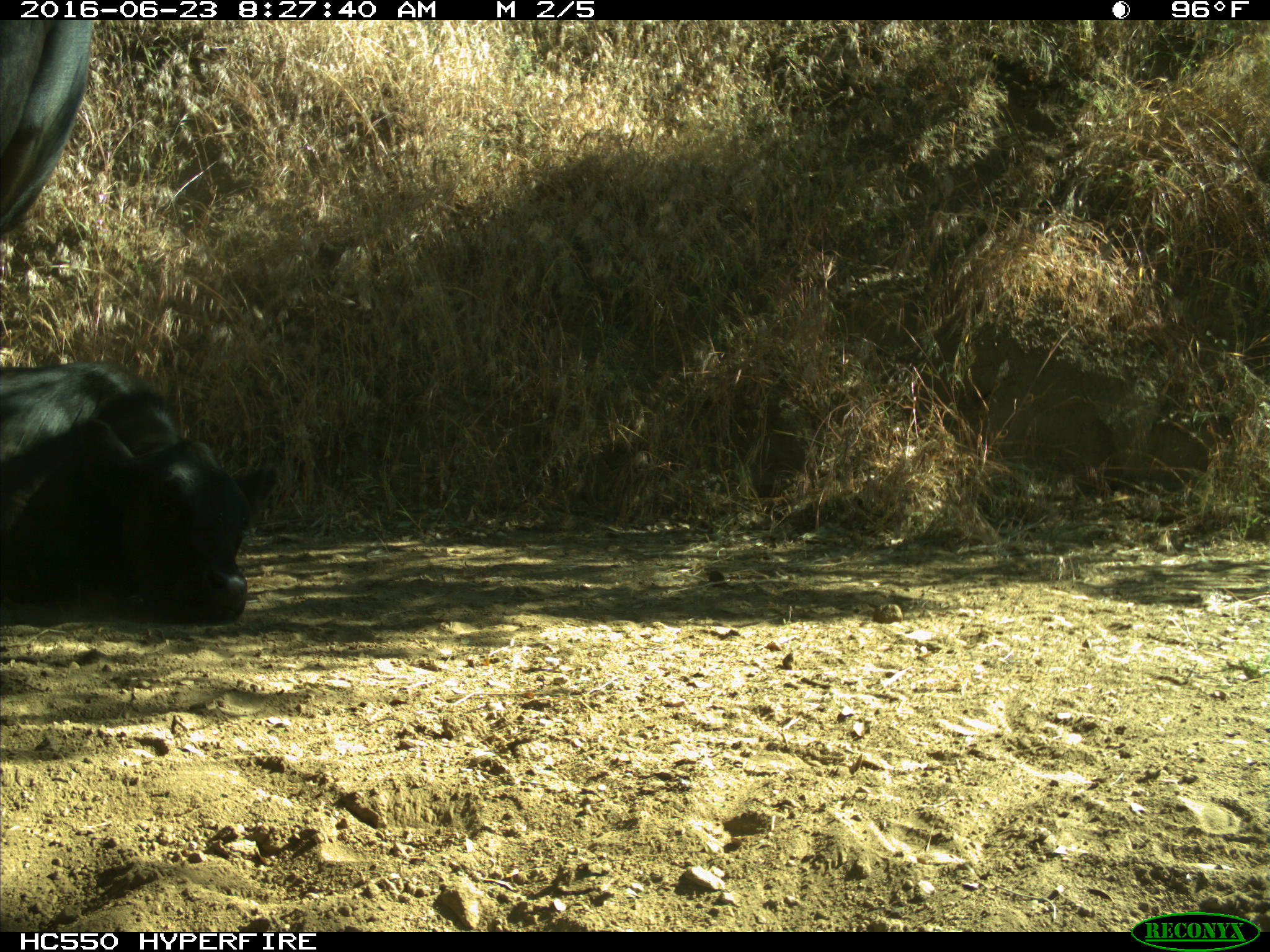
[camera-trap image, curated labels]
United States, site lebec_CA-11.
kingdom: Animalia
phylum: Chordata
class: Mammalia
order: Artiodactyla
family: Bovidae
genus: Bos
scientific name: Bos taurus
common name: domestic cow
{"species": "Bos taurus (domestic cow)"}